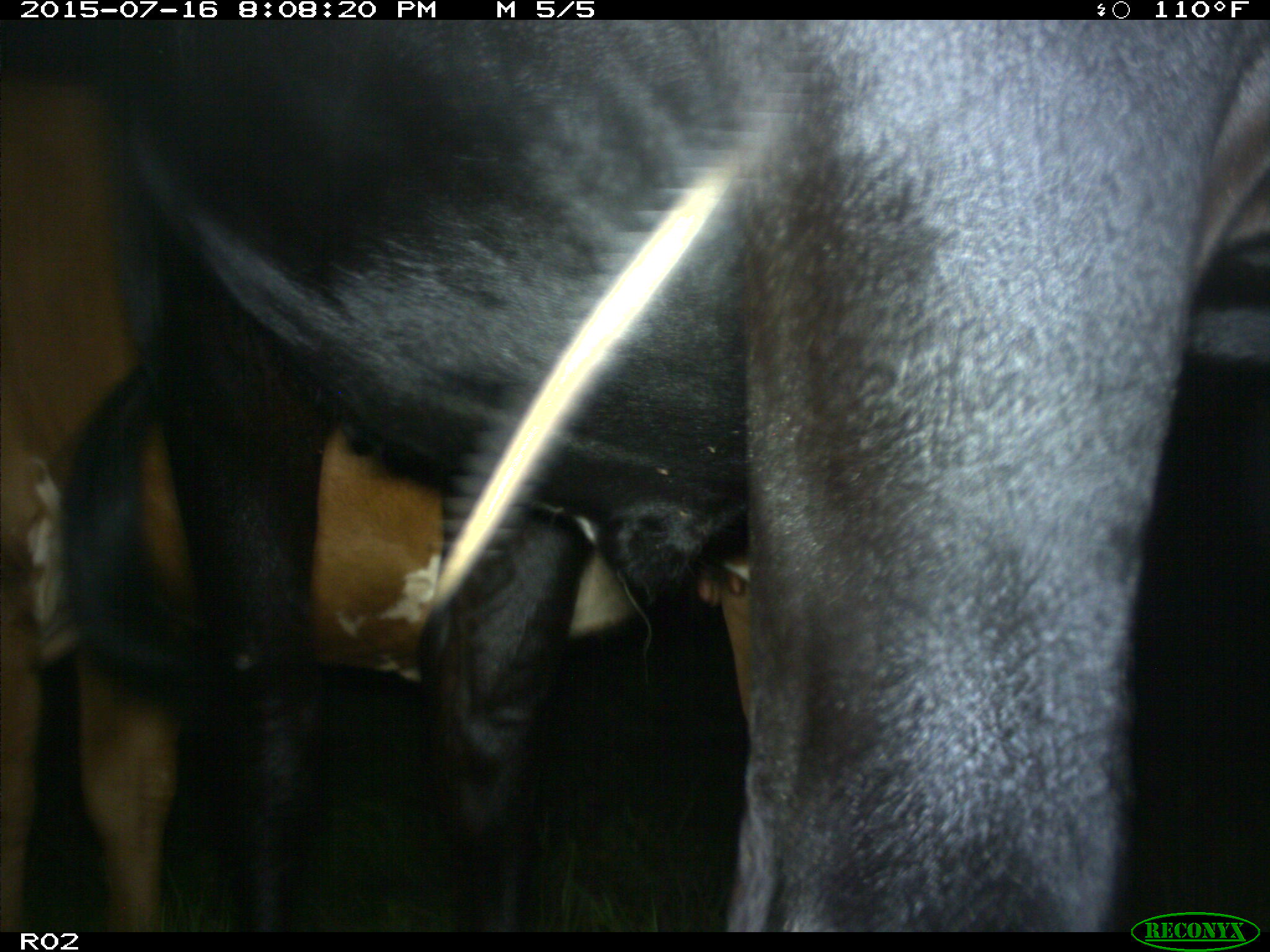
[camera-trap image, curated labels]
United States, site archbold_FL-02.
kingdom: Animalia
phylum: Chordata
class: Mammalia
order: Artiodactyla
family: Bovidae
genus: Bos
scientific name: Bos taurus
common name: domestic cow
Bos taurus (domestic cow).